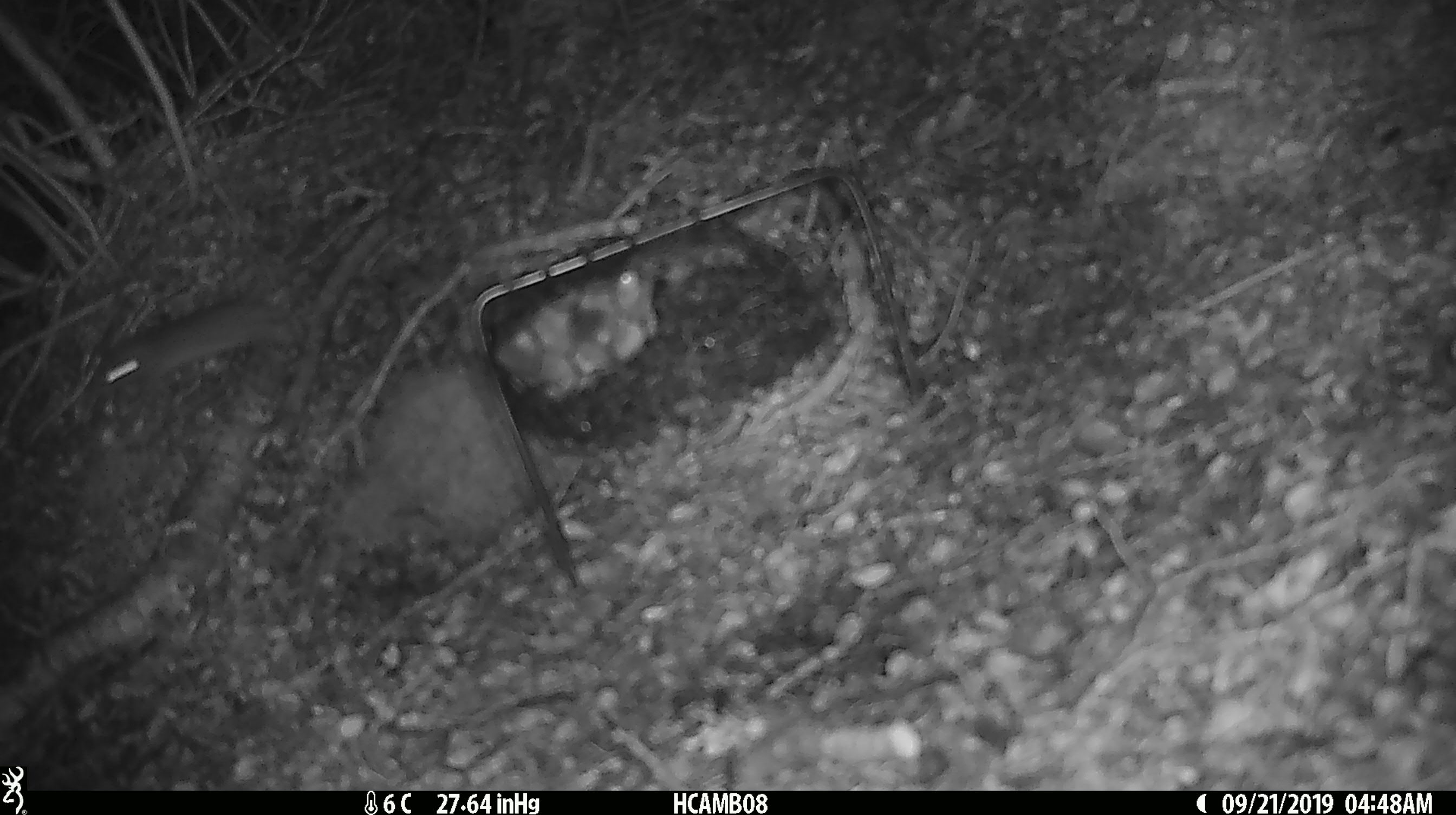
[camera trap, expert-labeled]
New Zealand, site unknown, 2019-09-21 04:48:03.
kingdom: Animalia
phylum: Chordata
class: Mammalia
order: Rodentia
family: Muridae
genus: Mus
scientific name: Mus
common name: mouse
Mouse (Mus).